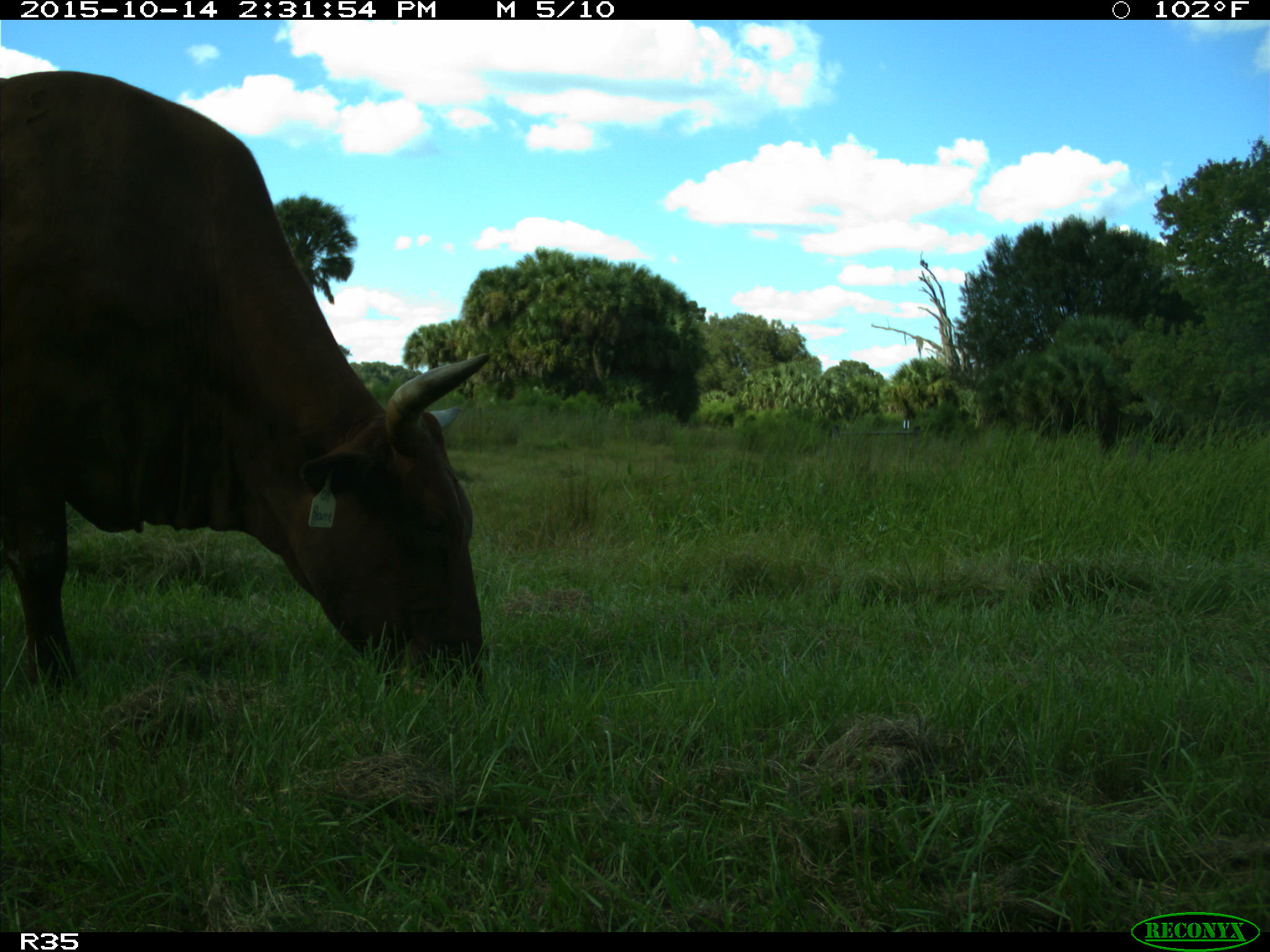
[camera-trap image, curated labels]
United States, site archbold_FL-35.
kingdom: Animalia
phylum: Chordata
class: Mammalia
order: Artiodactyla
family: Bovidae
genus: Bos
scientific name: Bos taurus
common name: domestic cow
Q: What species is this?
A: Bos taurus (domestic cow).